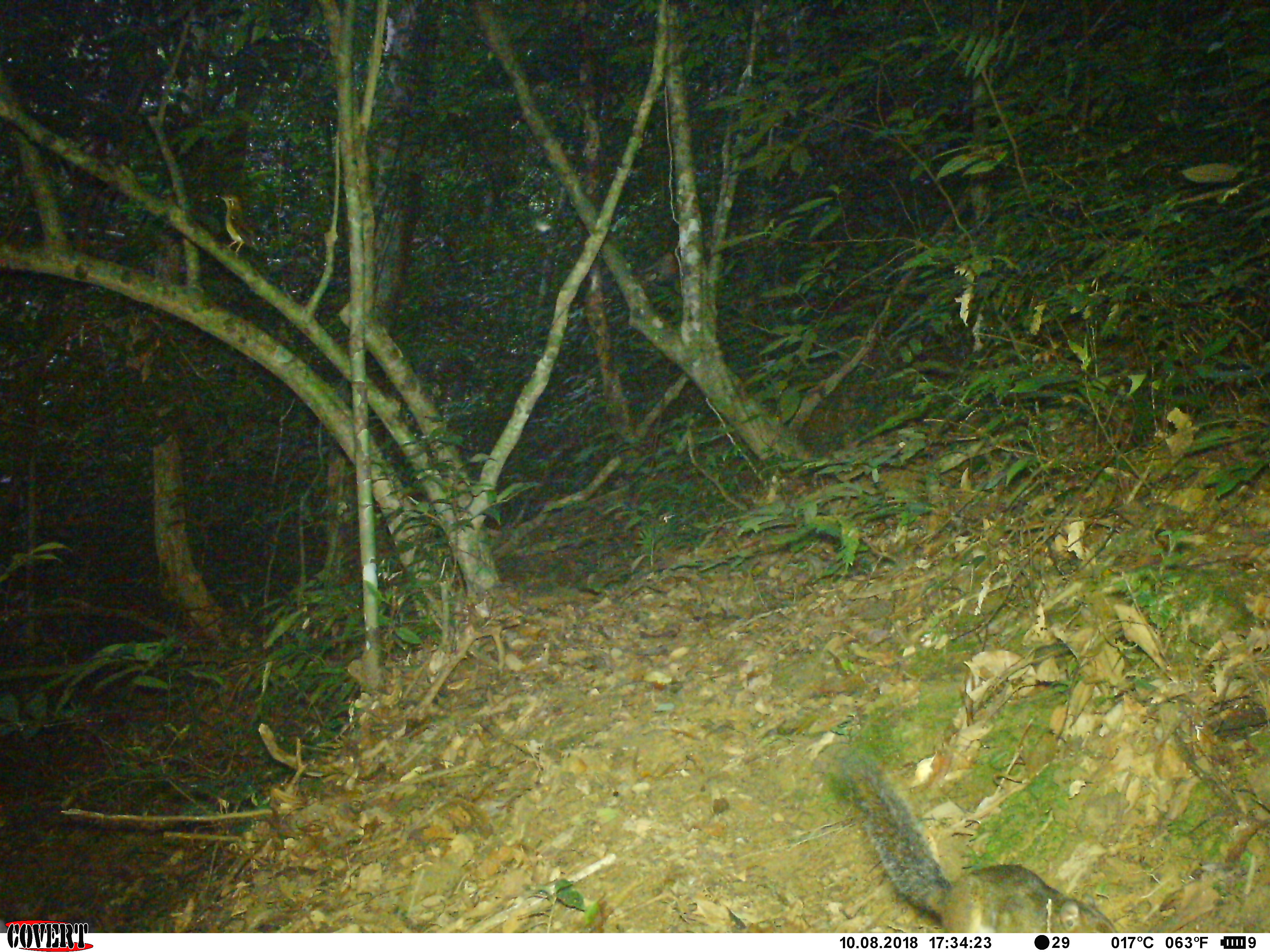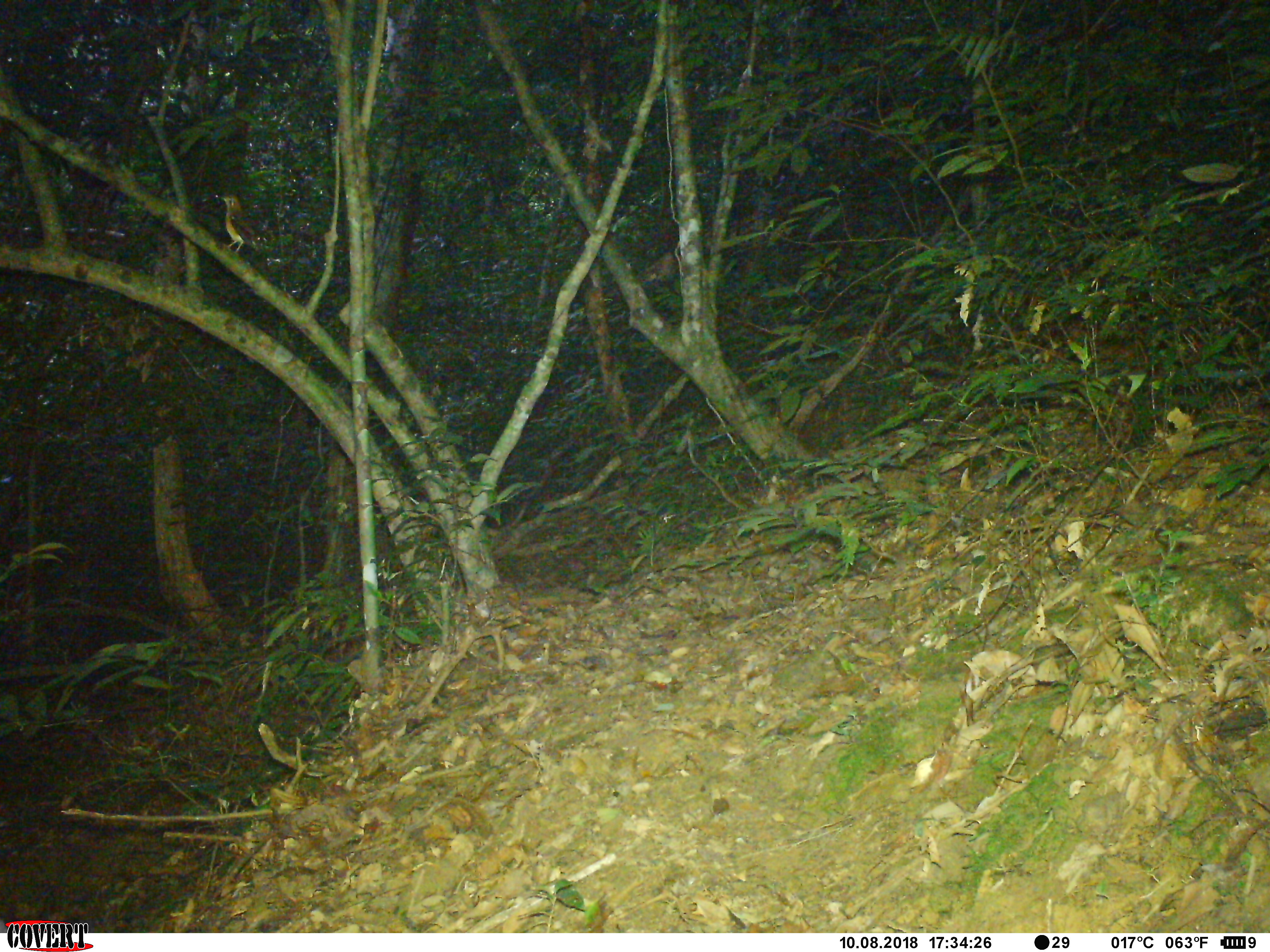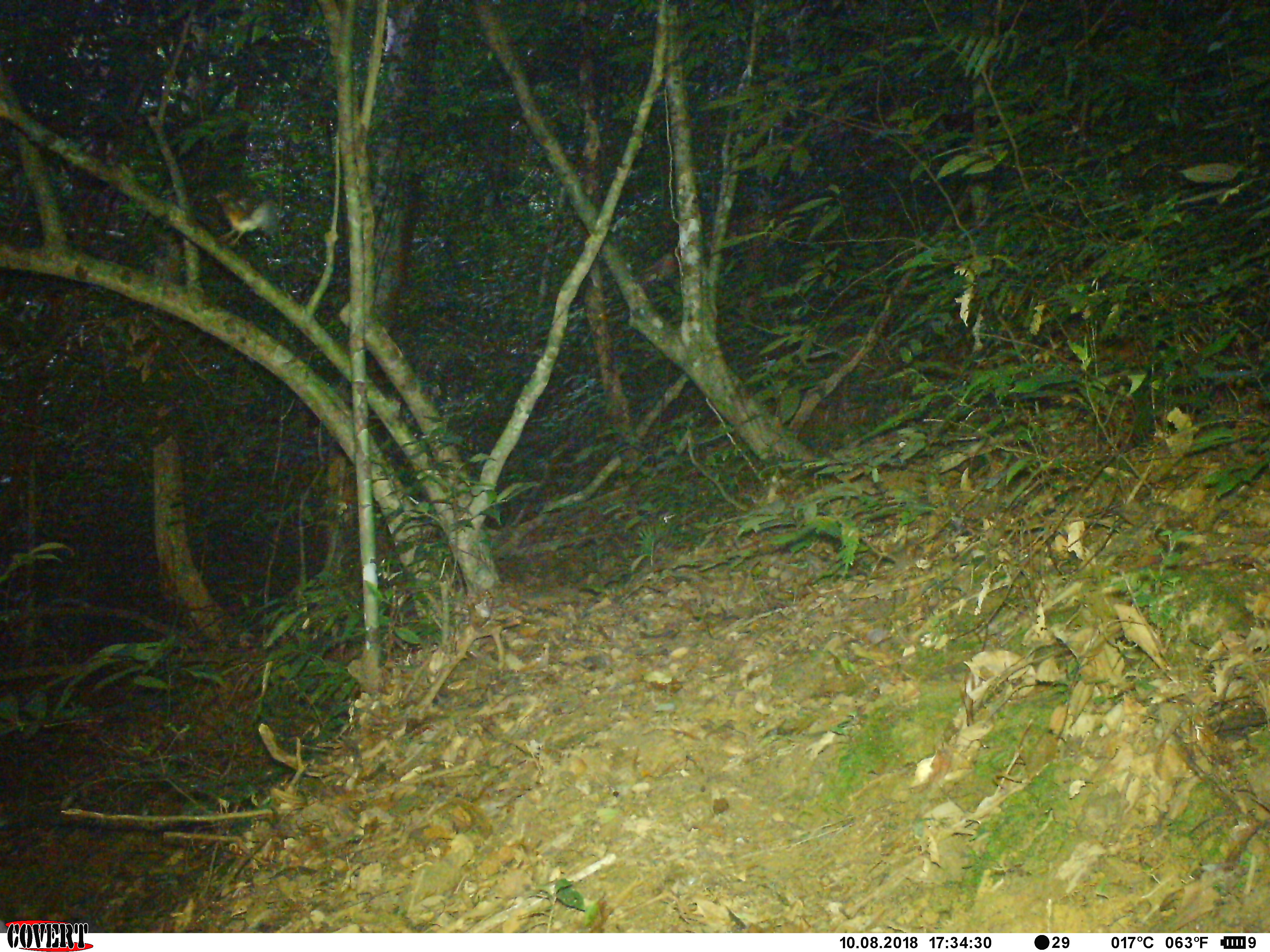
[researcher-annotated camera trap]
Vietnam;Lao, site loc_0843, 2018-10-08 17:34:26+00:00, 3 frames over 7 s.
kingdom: Animalia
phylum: Chordata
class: Mammalia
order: Rodentia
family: Sciuridae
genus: Dremomys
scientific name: Dremomys rufigenis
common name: red-cheeked squirrel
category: red cheeked squirrel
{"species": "red cheeked squirrel (red-cheeked squirrel) (Dremomys rufigenis)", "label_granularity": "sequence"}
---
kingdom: Animalia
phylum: Chordata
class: Aves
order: Passeriformes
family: Turdidae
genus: Geokichla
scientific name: Geokichla citrina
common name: orange-headed thrush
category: orange headed thrush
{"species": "orange headed thrush (orange-headed thrush) (Geokichla citrina)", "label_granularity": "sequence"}